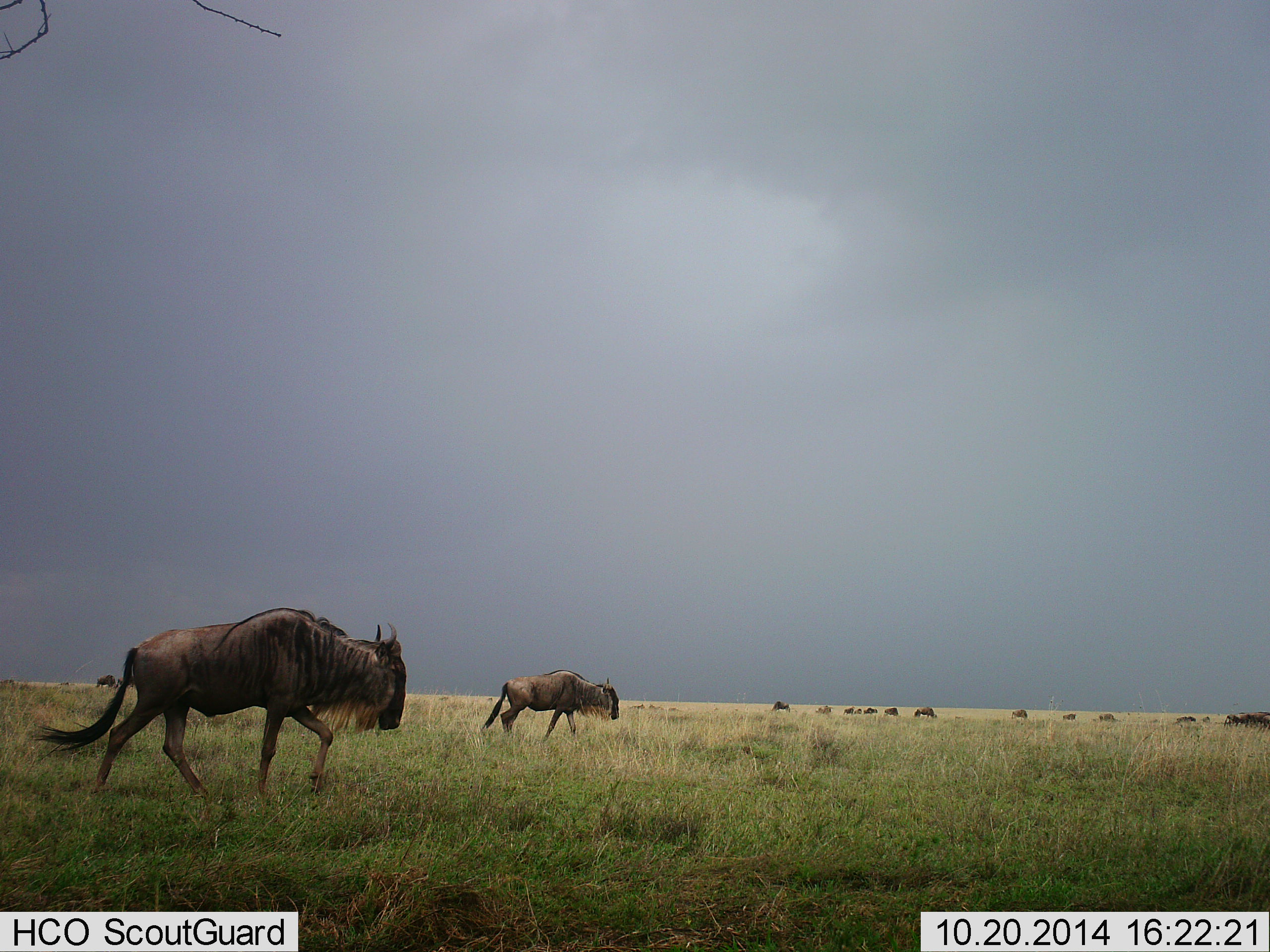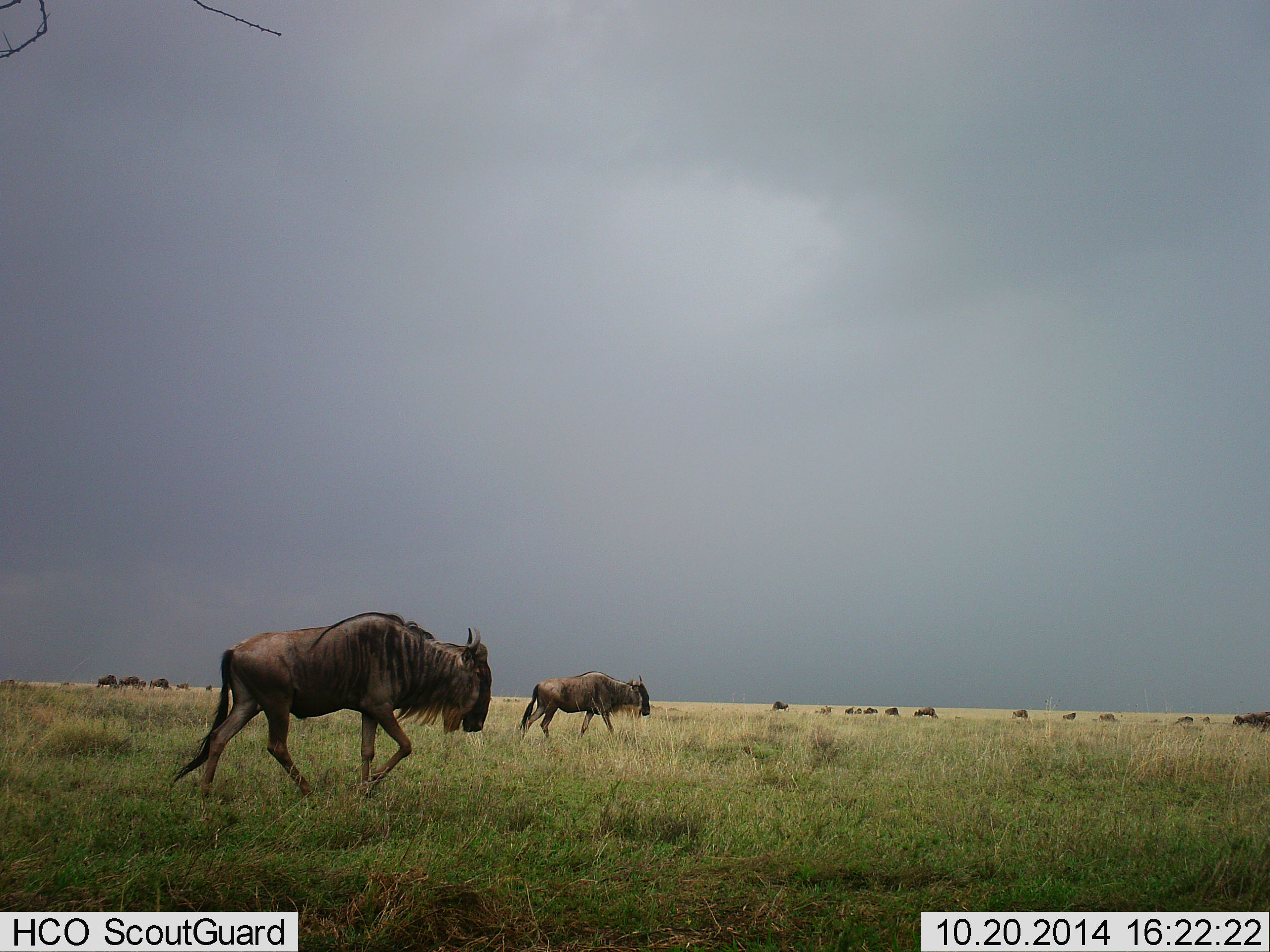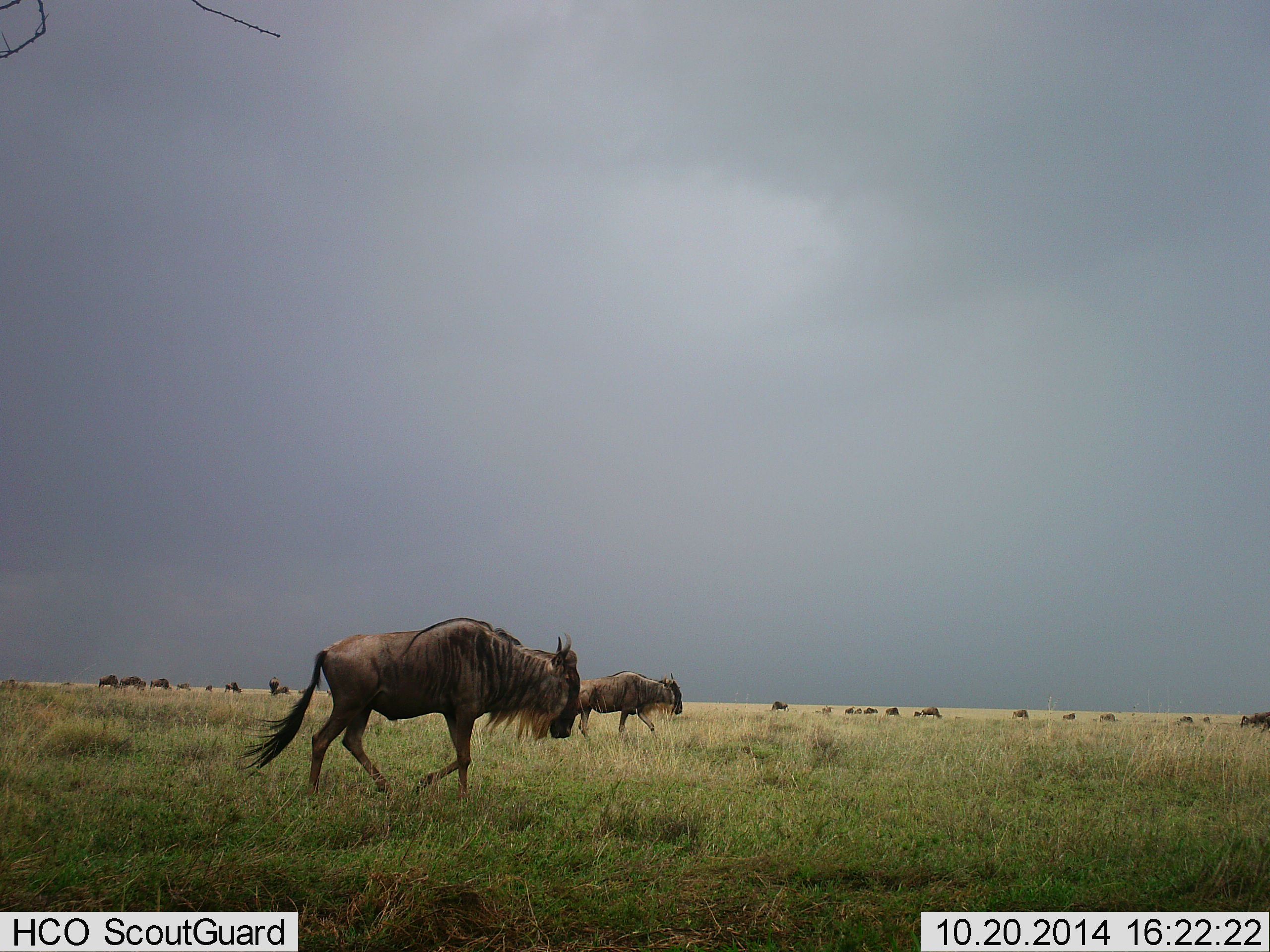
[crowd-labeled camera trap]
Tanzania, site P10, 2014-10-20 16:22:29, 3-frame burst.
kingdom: Animalia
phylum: Chordata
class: Mammalia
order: Artiodactyla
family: Bovidae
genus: Connochaetes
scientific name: Connochaetes taurinus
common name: blue wildebeest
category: wildebeest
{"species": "wildebeest (blue wildebeest) (Connochaetes taurinus)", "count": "11-50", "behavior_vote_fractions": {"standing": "30%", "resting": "0%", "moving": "90%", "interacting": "0%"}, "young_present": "0%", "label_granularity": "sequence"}